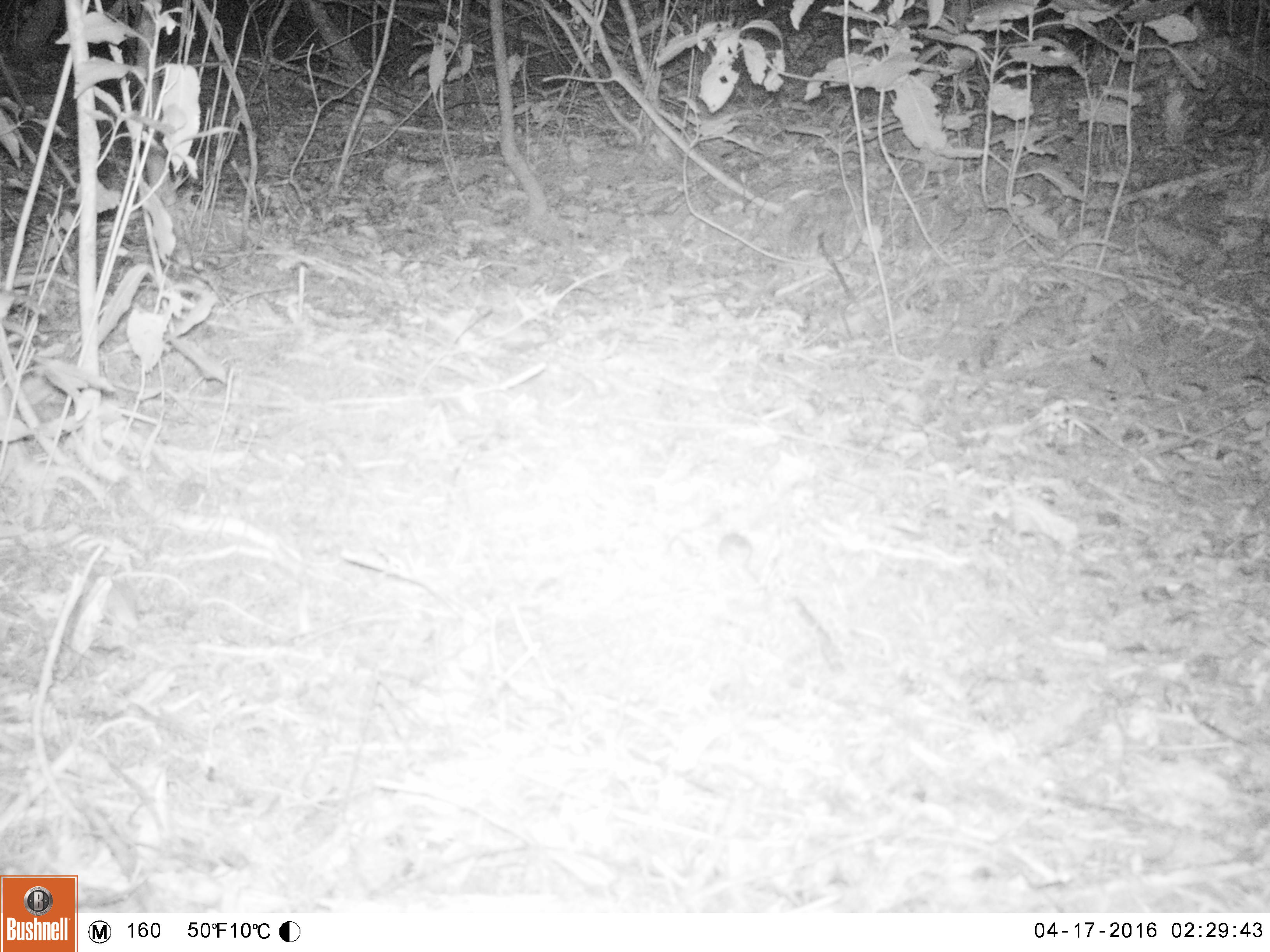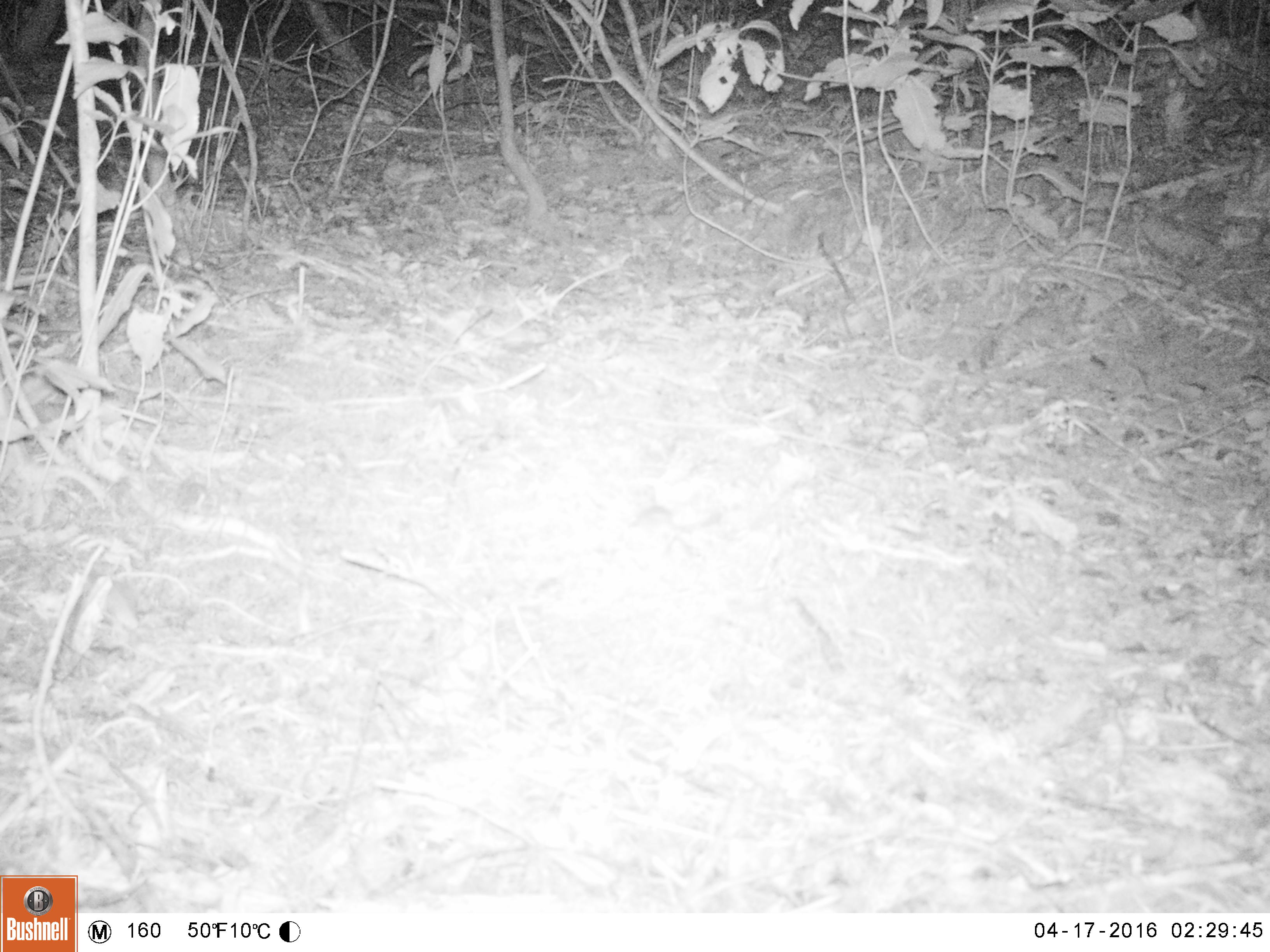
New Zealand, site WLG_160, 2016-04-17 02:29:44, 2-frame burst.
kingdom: Animalia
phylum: Chordata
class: Mammalia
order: Rodentia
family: Muridae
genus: Mus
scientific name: Mus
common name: mouse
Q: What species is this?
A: Mouse (Mus).